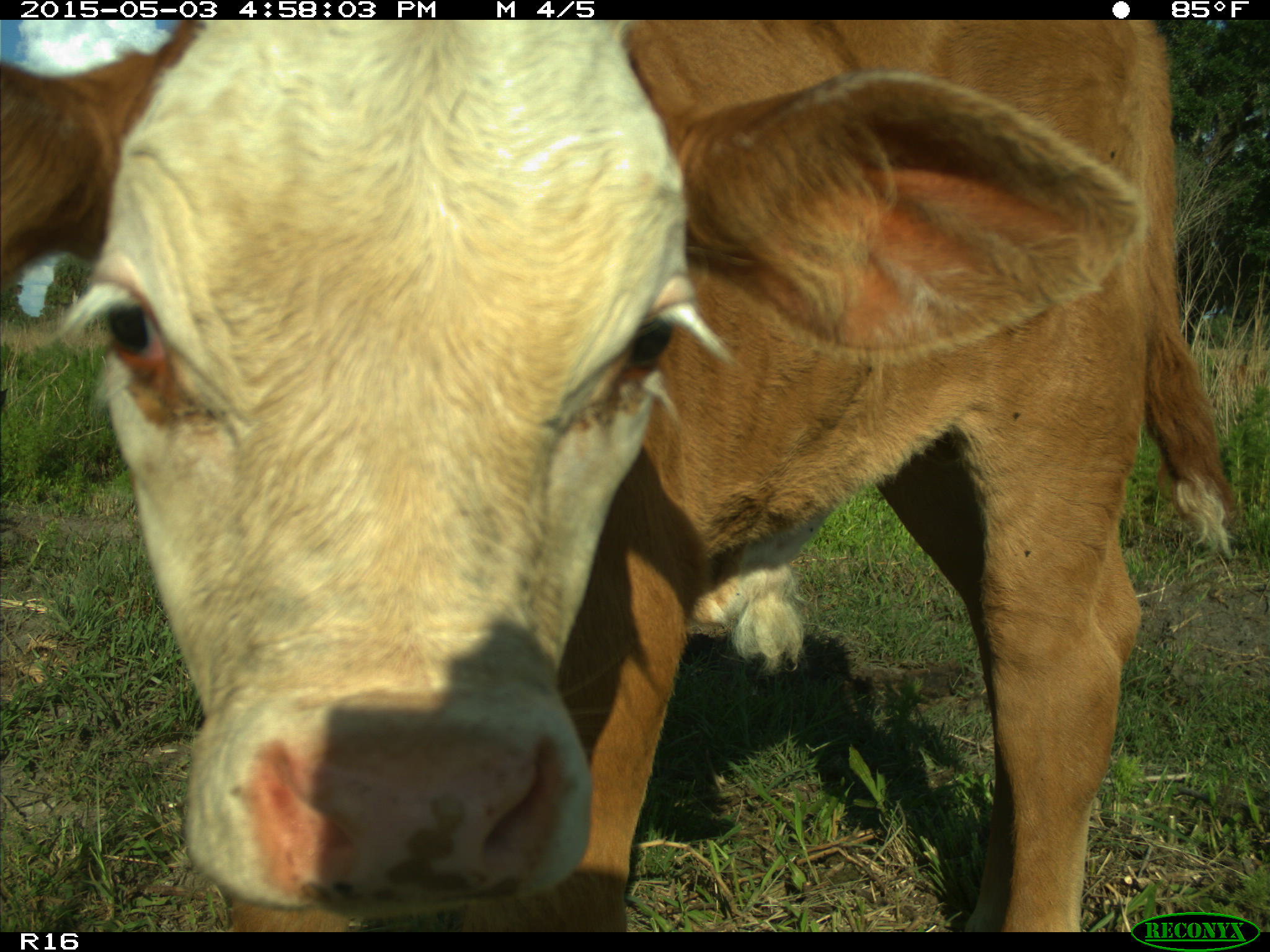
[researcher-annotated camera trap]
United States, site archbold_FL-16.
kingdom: Animalia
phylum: Chordata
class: Mammalia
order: Artiodactyla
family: Bovidae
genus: Bos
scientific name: Bos taurus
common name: domestic cow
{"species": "Bos taurus (domestic cow)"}